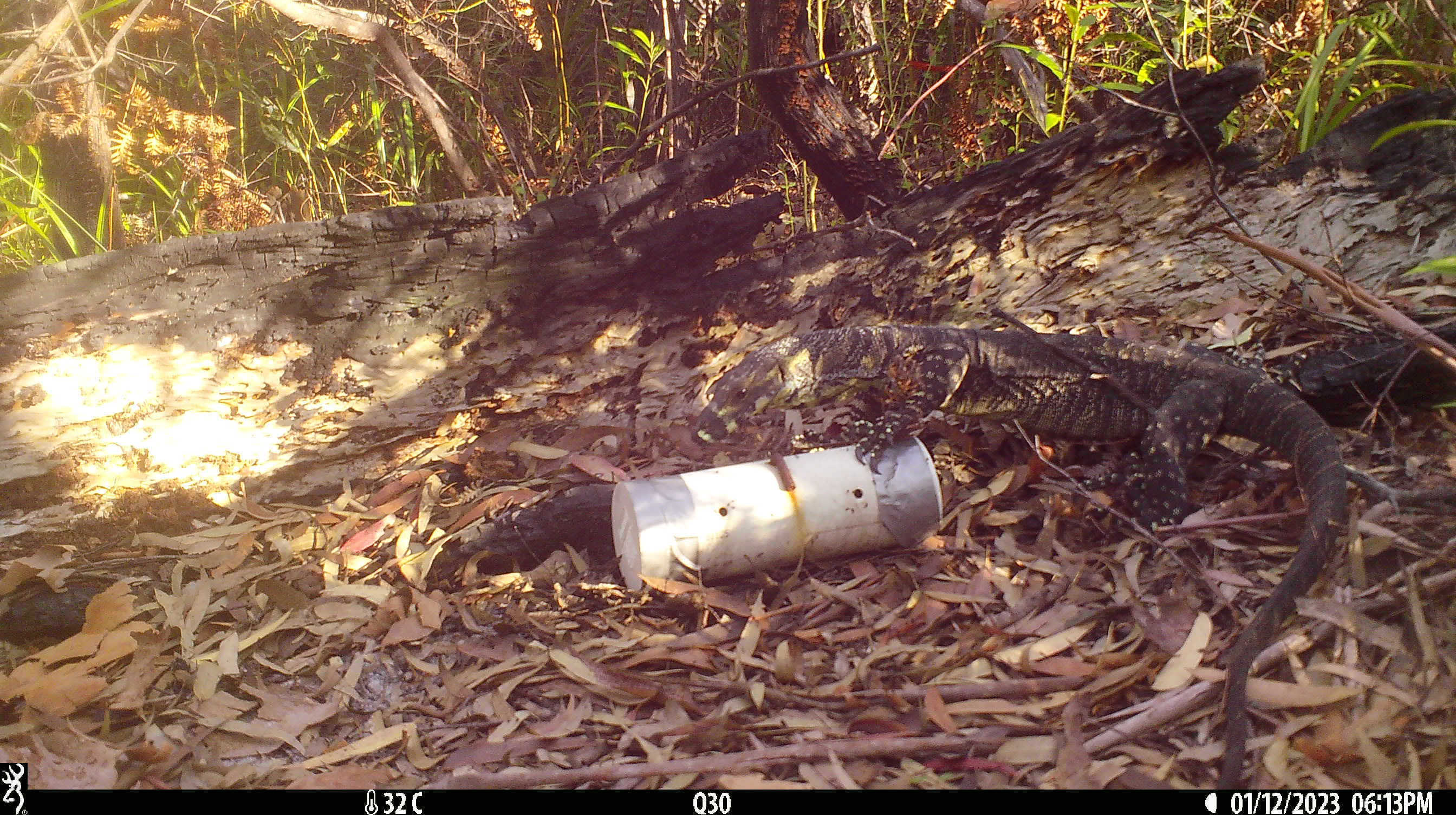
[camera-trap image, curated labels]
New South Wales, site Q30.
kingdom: Animalia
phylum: Chordata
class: Reptilia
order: Squamata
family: Varanidae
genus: Varanus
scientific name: Varanus varius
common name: lace monitor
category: goanna